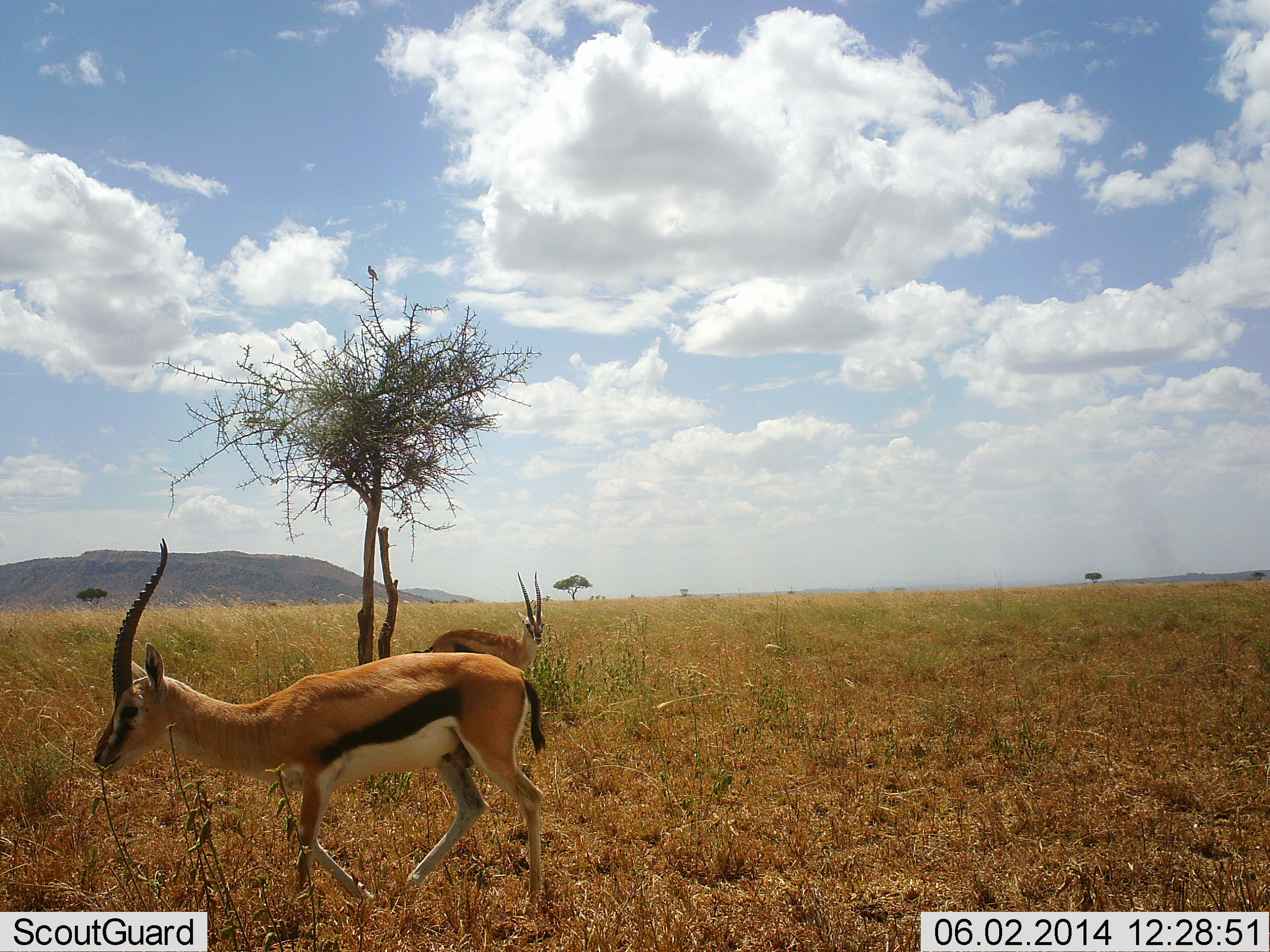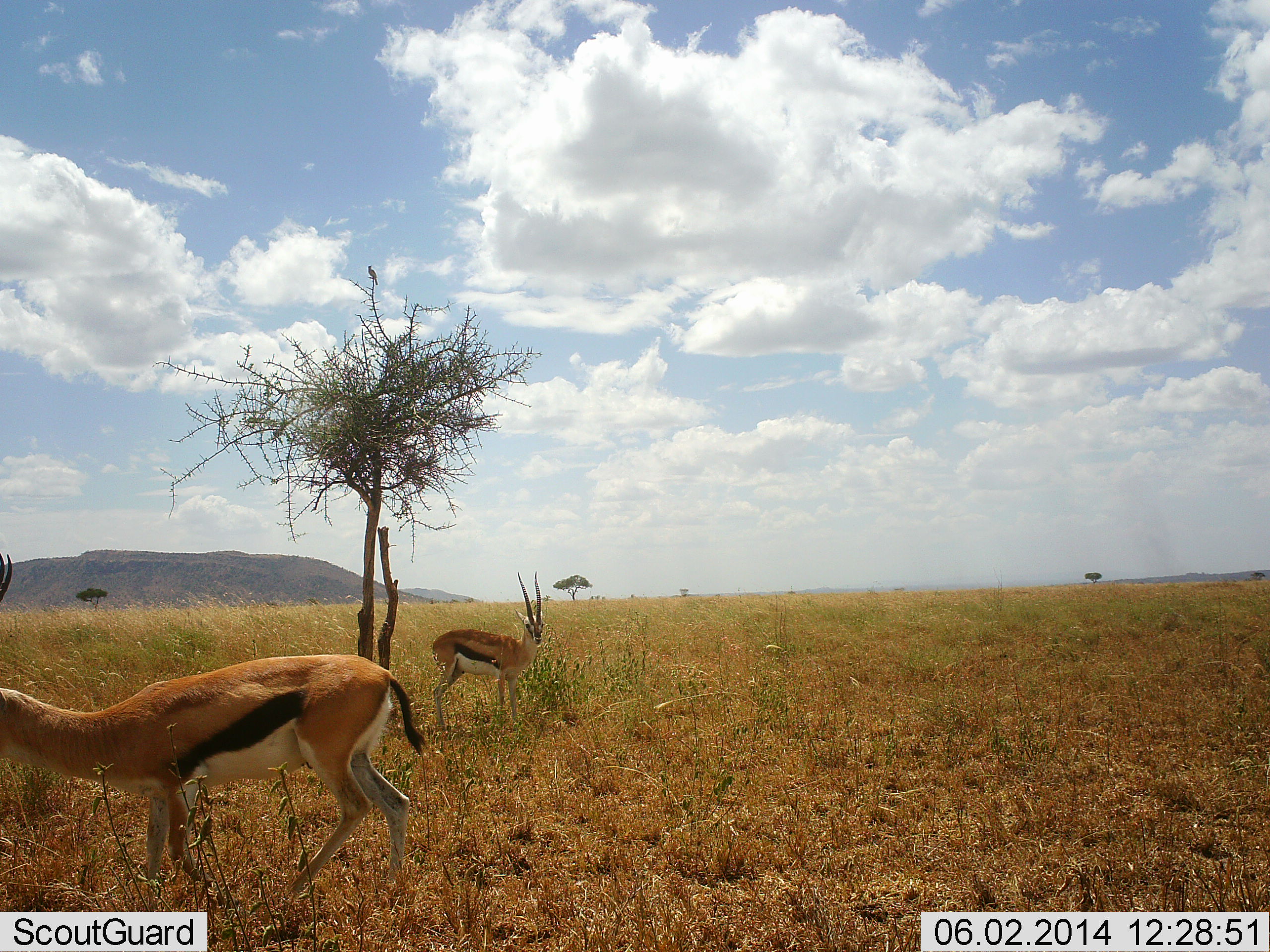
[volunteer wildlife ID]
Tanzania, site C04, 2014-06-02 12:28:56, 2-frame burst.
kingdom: Animalia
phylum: Chordata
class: Mammalia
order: Artiodactyla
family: Bovidae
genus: Eudorcas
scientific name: Eudorcas thomsonii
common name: thomson's gazelle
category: gazellethomsons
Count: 2.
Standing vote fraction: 100%.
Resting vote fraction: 0%.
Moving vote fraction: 67%.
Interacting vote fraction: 0%.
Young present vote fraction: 0%.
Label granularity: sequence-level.